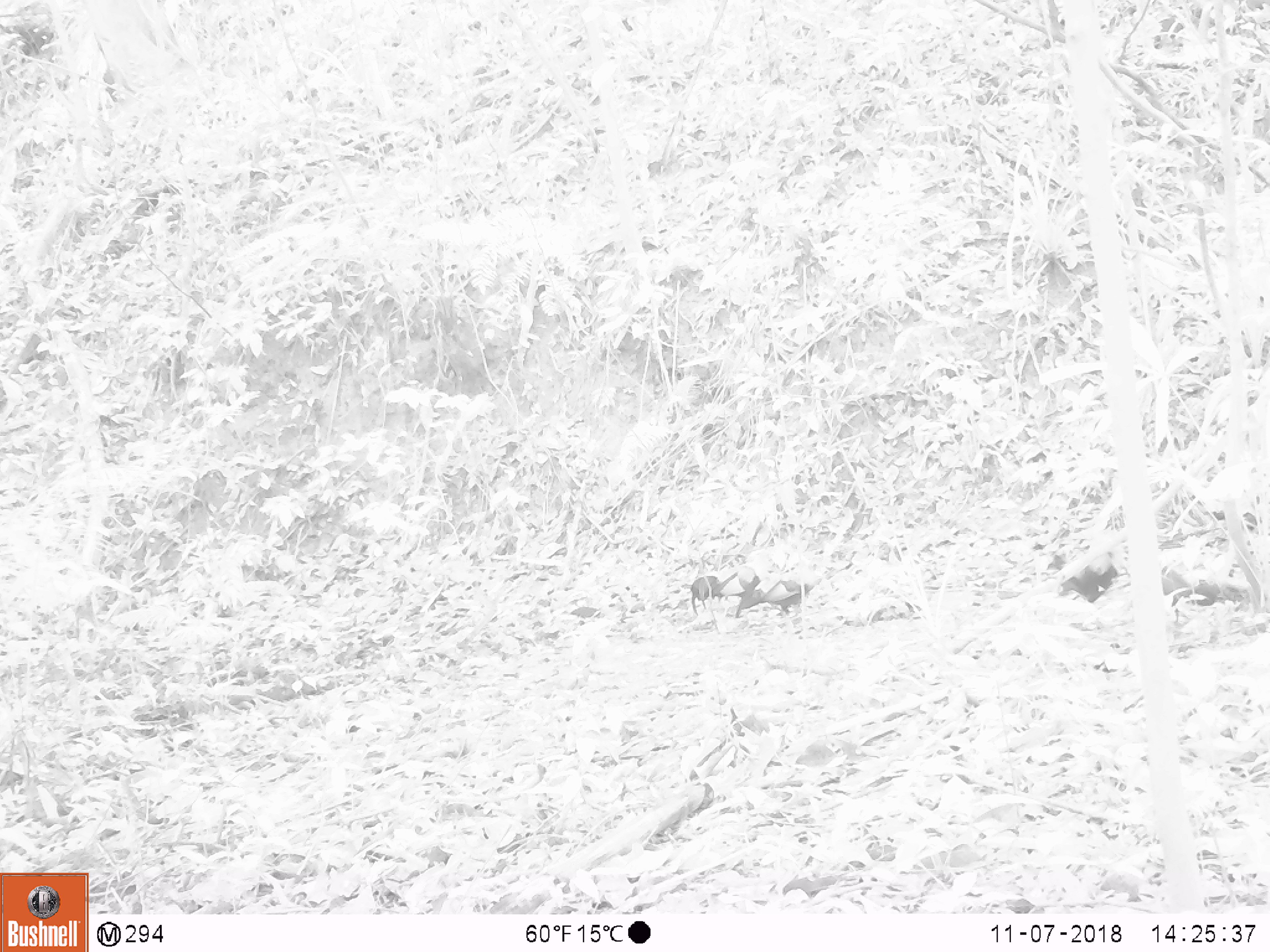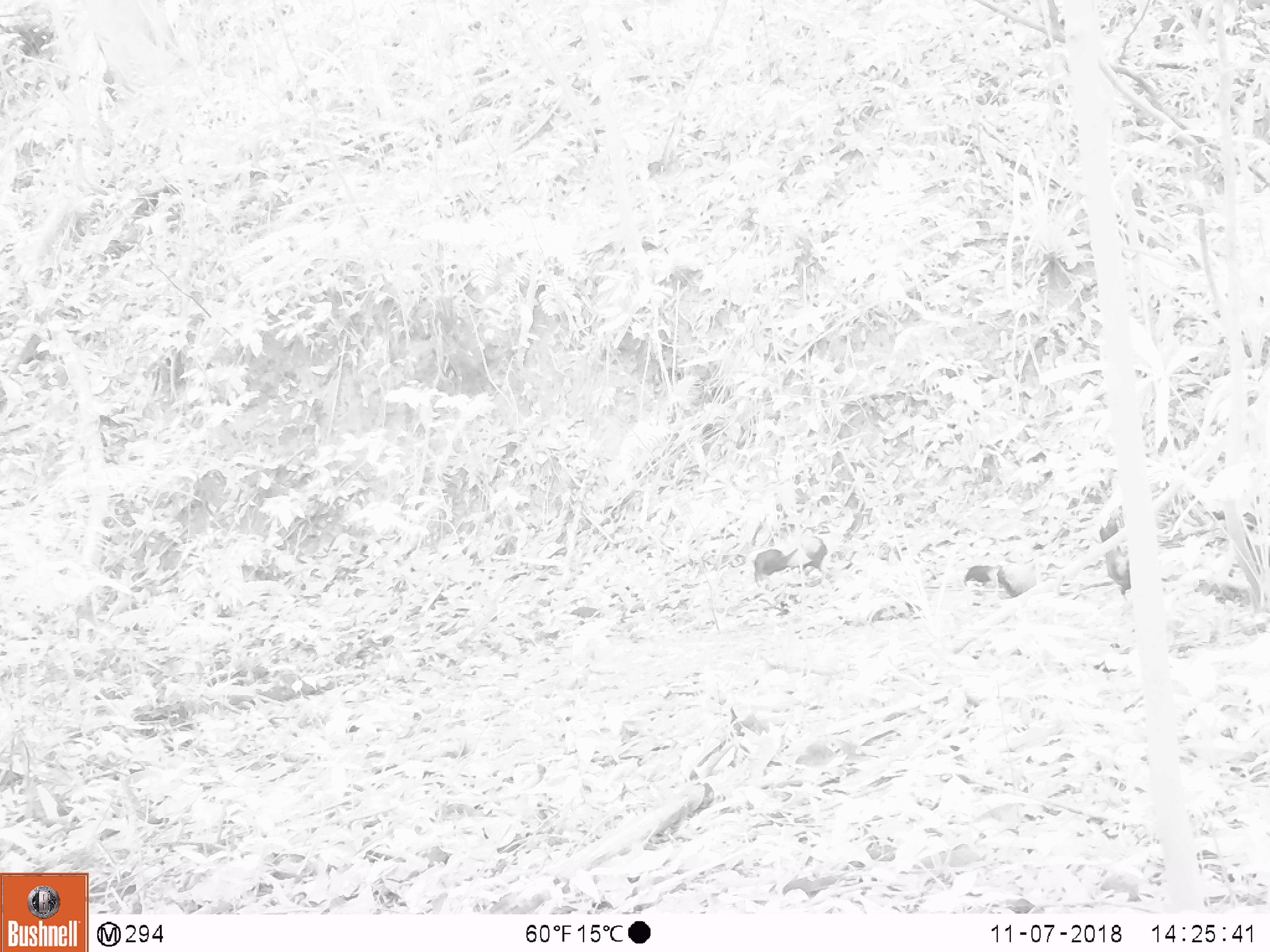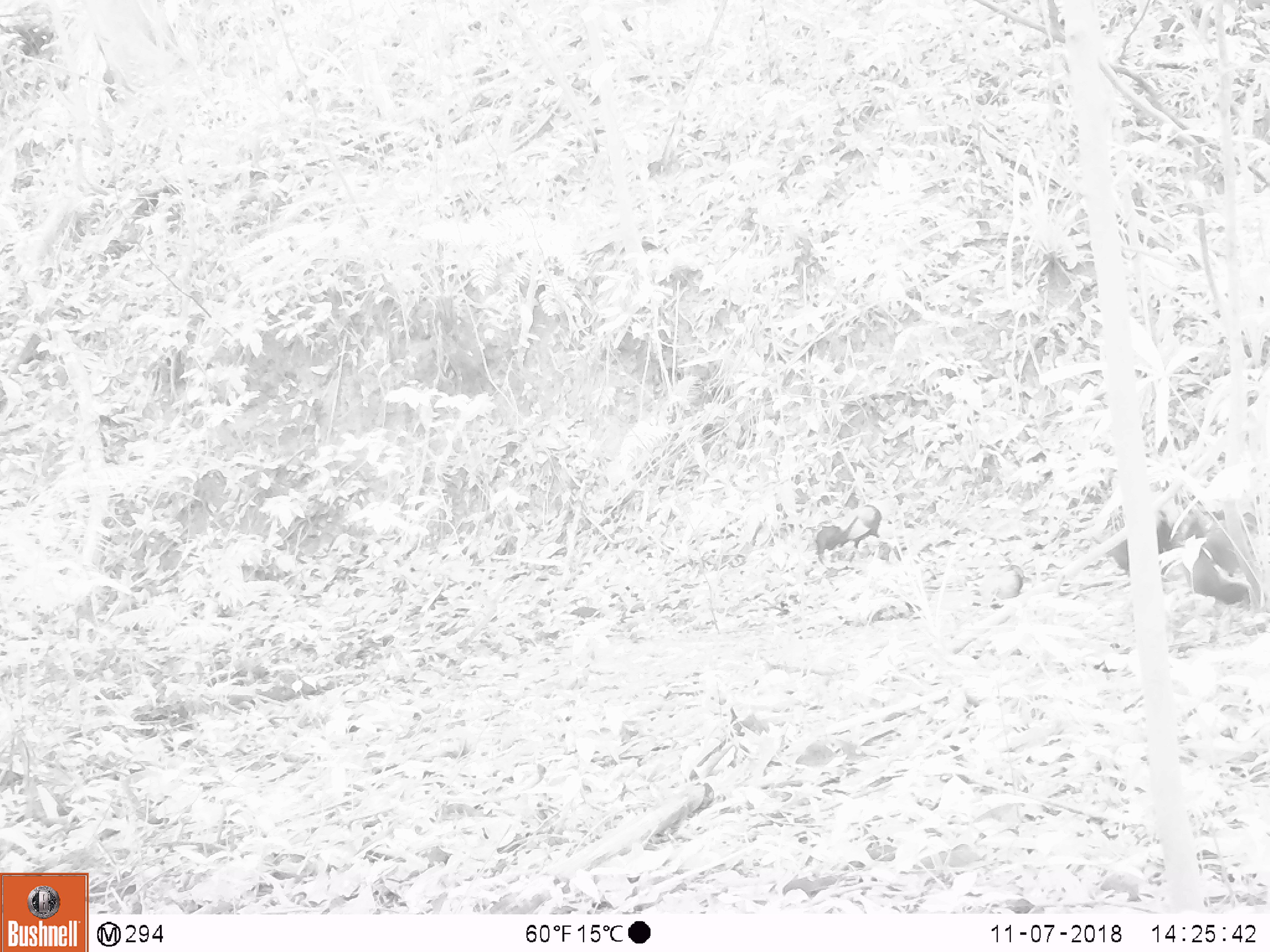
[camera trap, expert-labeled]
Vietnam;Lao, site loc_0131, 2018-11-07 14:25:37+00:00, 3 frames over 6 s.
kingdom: Animalia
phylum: Chordata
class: Aves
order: Galliformes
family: Phasianidae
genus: Gallus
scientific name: Gallus gallus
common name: red junglefowl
Red junglefowl (Gallus gallus). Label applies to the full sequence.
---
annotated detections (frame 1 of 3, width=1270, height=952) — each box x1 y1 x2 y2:
red junglefowl: 734 573 822 618; 1160 564 1249 607; 1053 549 1119 603; 690 565 756 616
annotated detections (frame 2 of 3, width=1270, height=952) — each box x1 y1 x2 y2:
red junglefowl: 753 534 835 589; 1098 516 1131 597; 963 562 1037 597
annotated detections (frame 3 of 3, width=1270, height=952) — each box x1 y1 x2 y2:
red junglefowl: 1179 518 1252 607; 1093 508 1173 570; 815 502 882 565